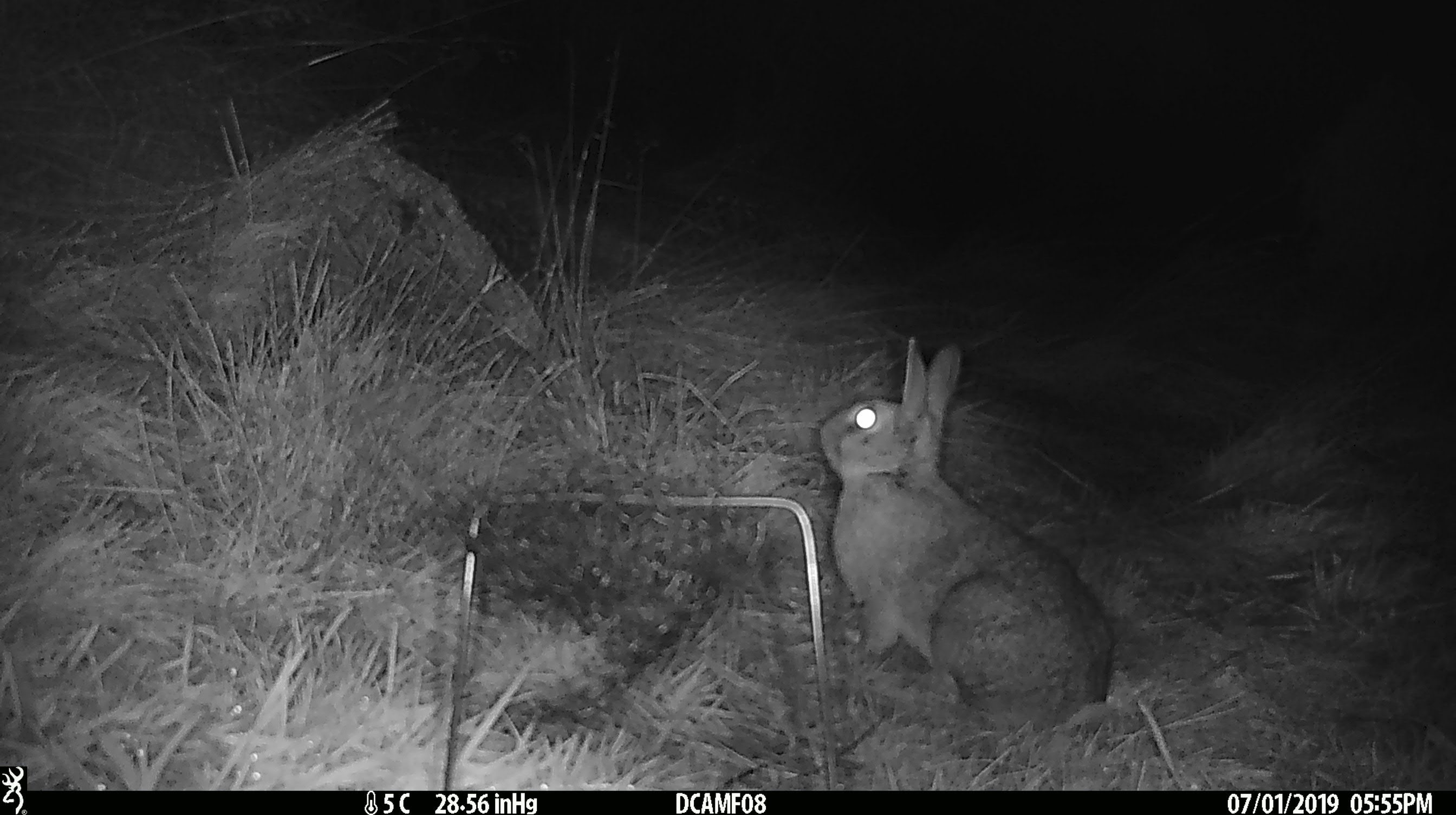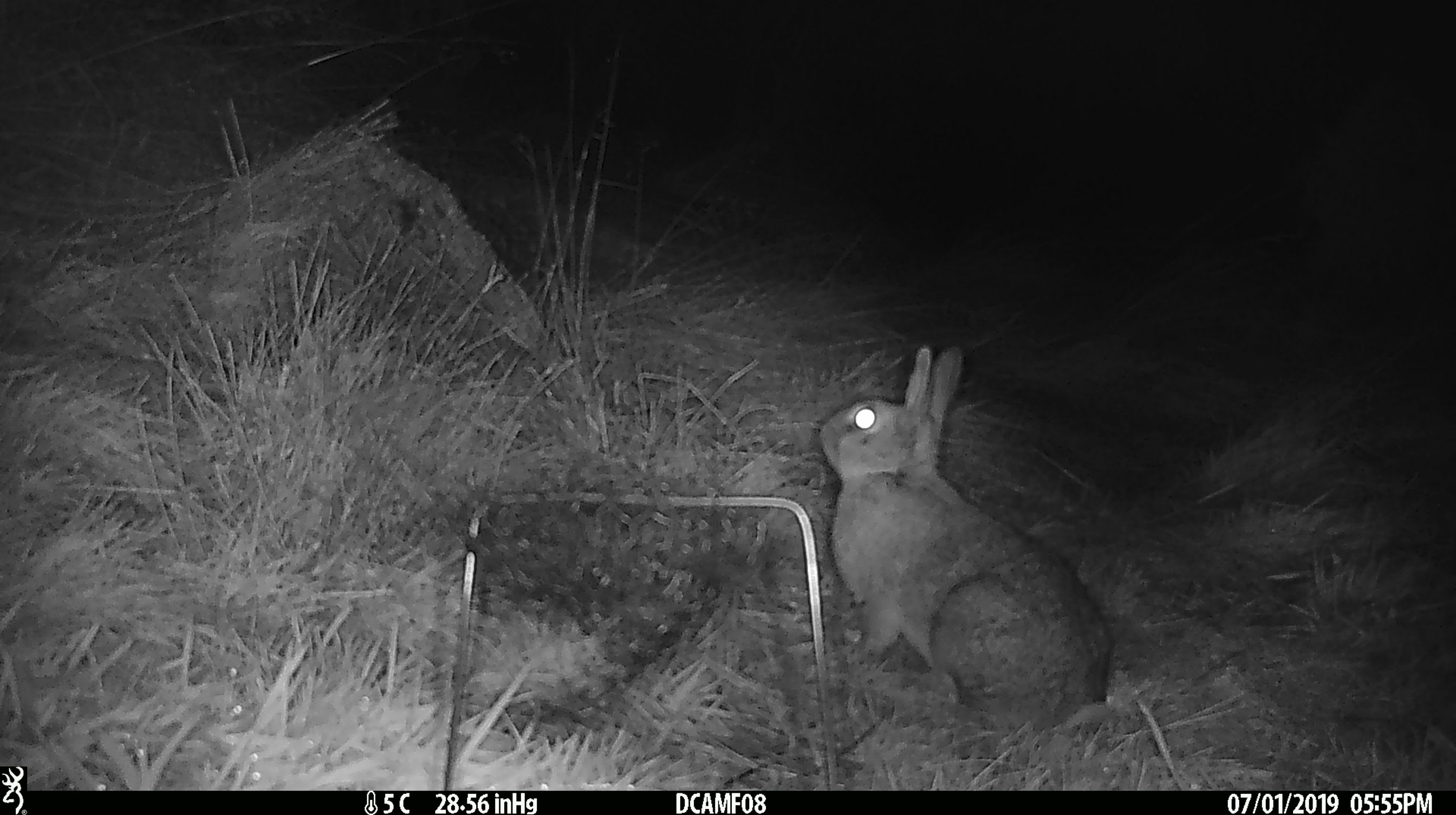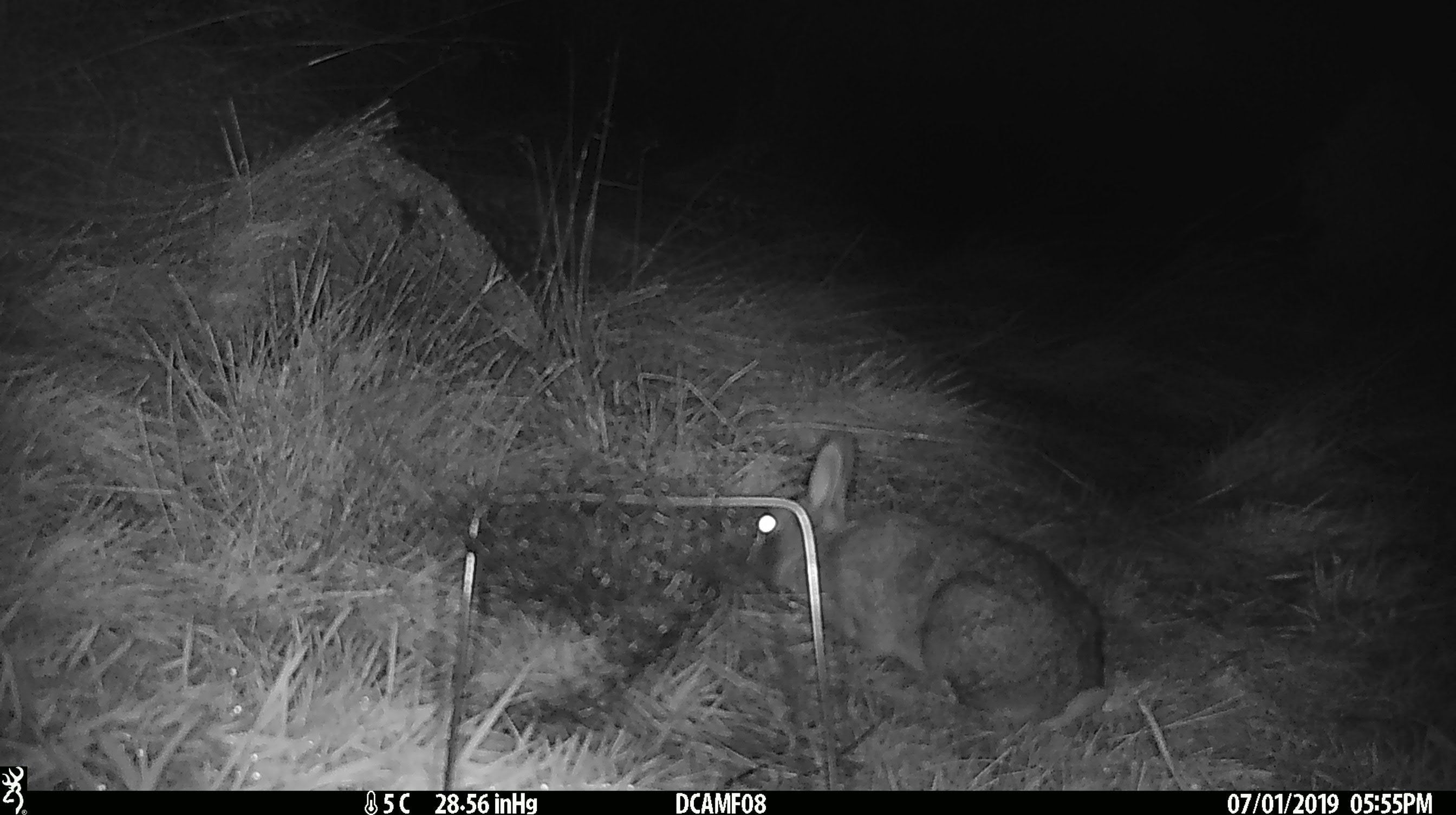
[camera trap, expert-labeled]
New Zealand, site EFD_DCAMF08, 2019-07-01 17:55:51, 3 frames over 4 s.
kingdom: Animalia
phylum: Chordata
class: Mammalia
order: Lagomorpha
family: Leporidae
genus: Oryctolagus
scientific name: Oryctolagus cuniculus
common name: european rabbit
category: rabbit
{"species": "rabbit (european rabbit) (Oryctolagus cuniculus)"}